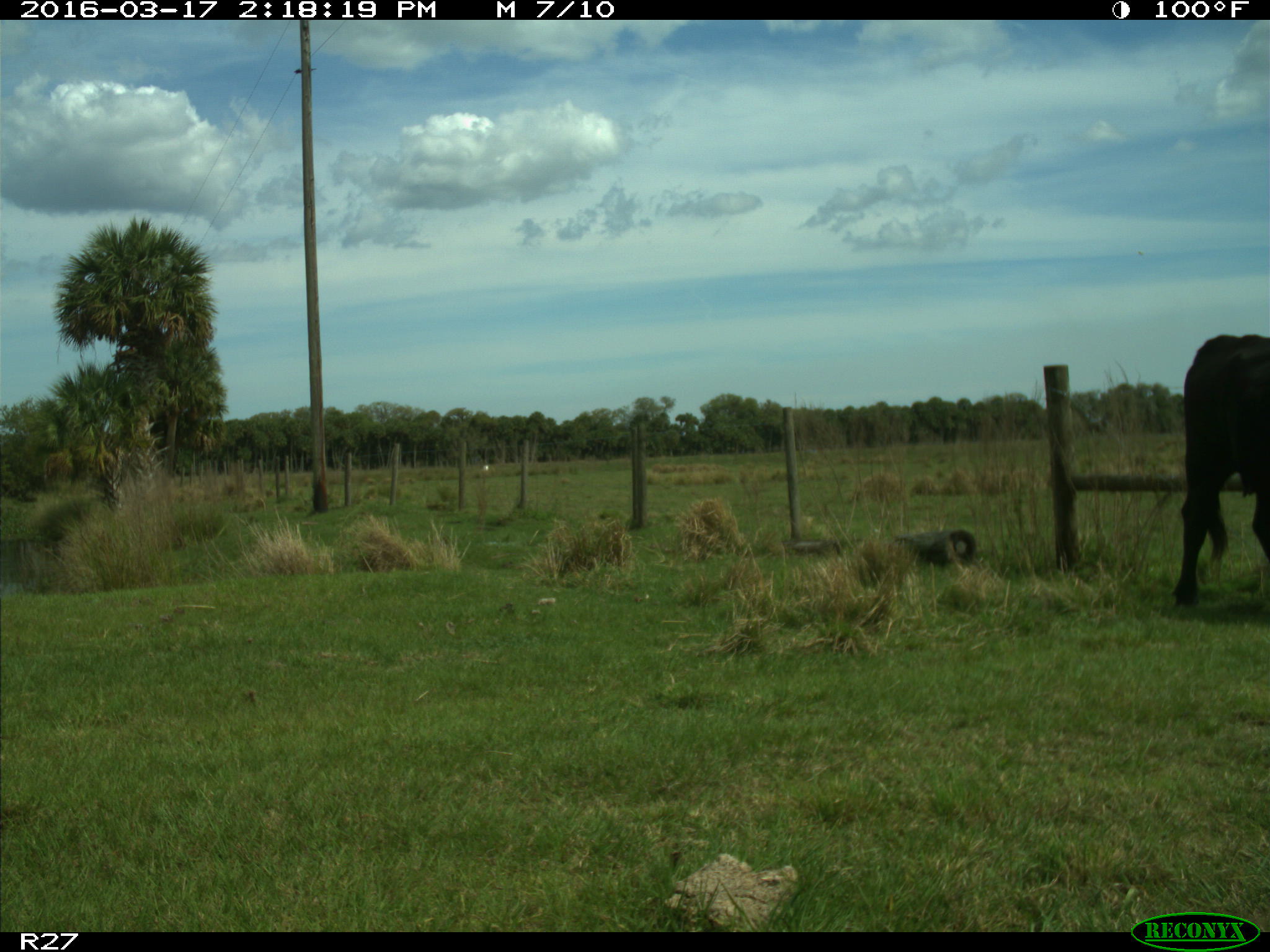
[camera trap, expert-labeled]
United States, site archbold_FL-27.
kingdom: Animalia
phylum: Chordata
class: Mammalia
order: Artiodactyla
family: Bovidae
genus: Bos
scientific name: Bos taurus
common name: domestic cow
Bos taurus (domestic cow).